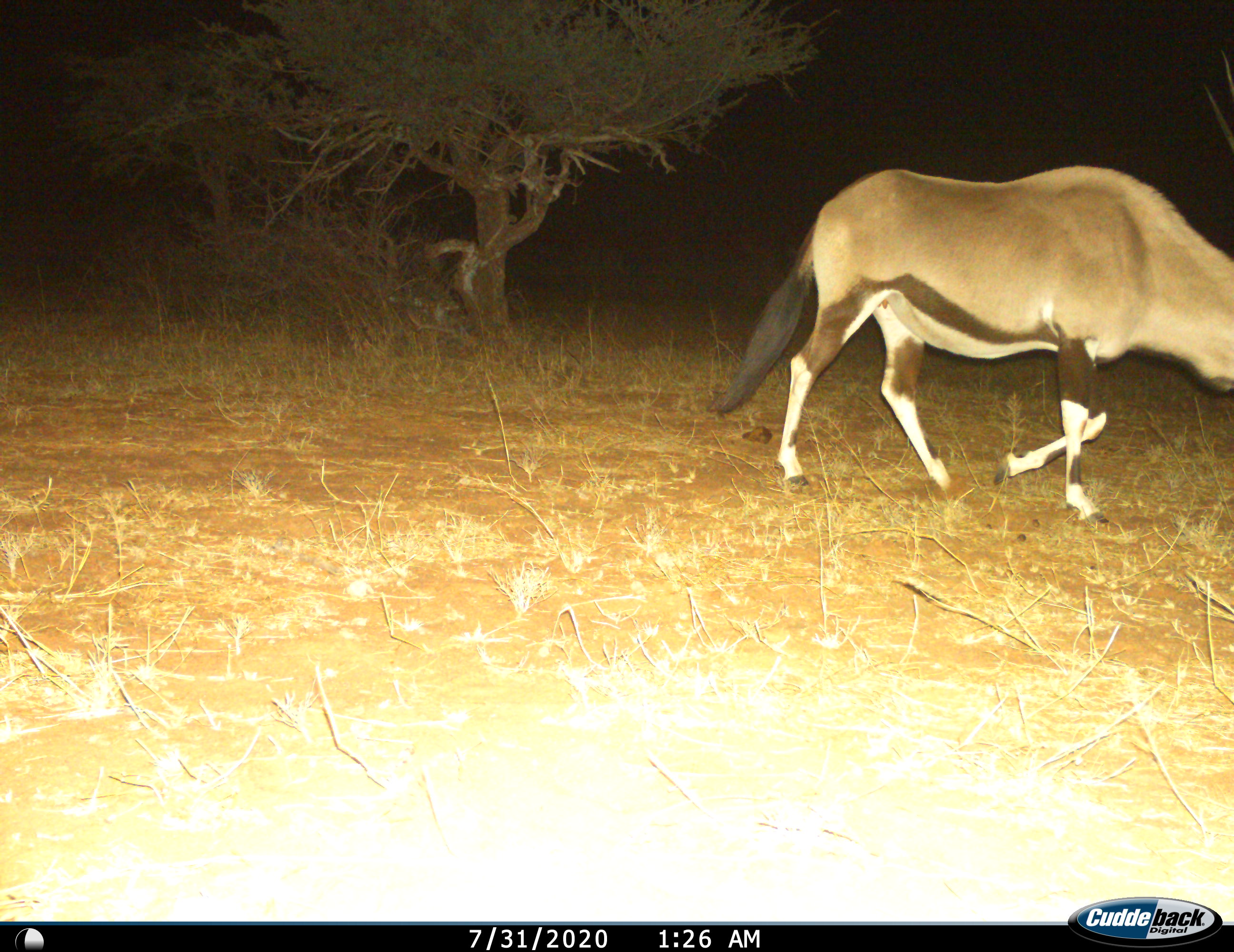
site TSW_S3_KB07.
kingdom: Animalia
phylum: Chordata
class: Mammalia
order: Artiodactyla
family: Bovidae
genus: Oryx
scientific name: Oryx gazella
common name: gemsbok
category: oryx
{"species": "oryx (gemsbok) (Oryx gazella)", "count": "1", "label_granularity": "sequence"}